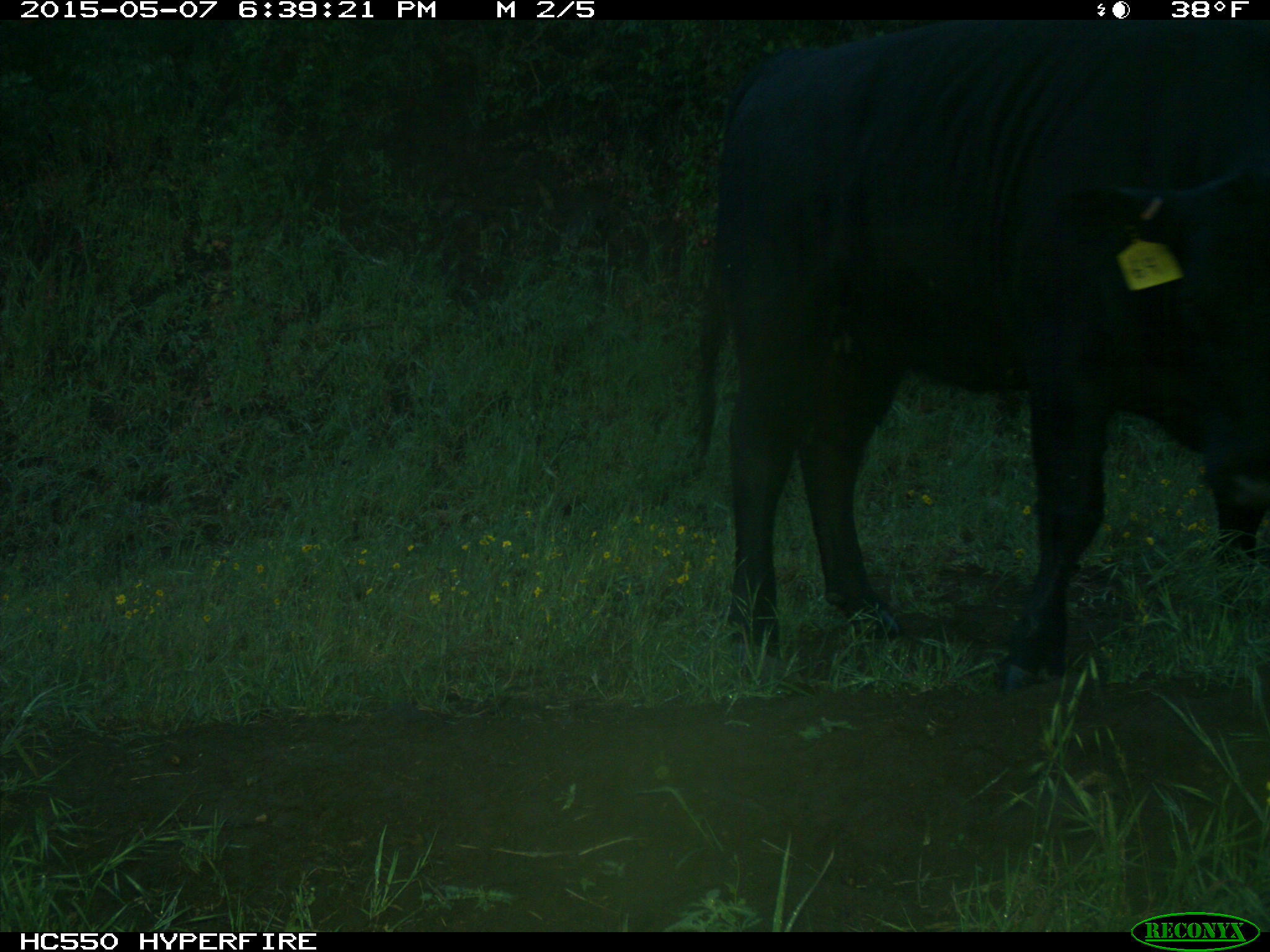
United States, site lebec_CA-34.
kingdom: Animalia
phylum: Chordata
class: Mammalia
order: Artiodactyla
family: Bovidae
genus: Bos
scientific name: Bos taurus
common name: domestic cow